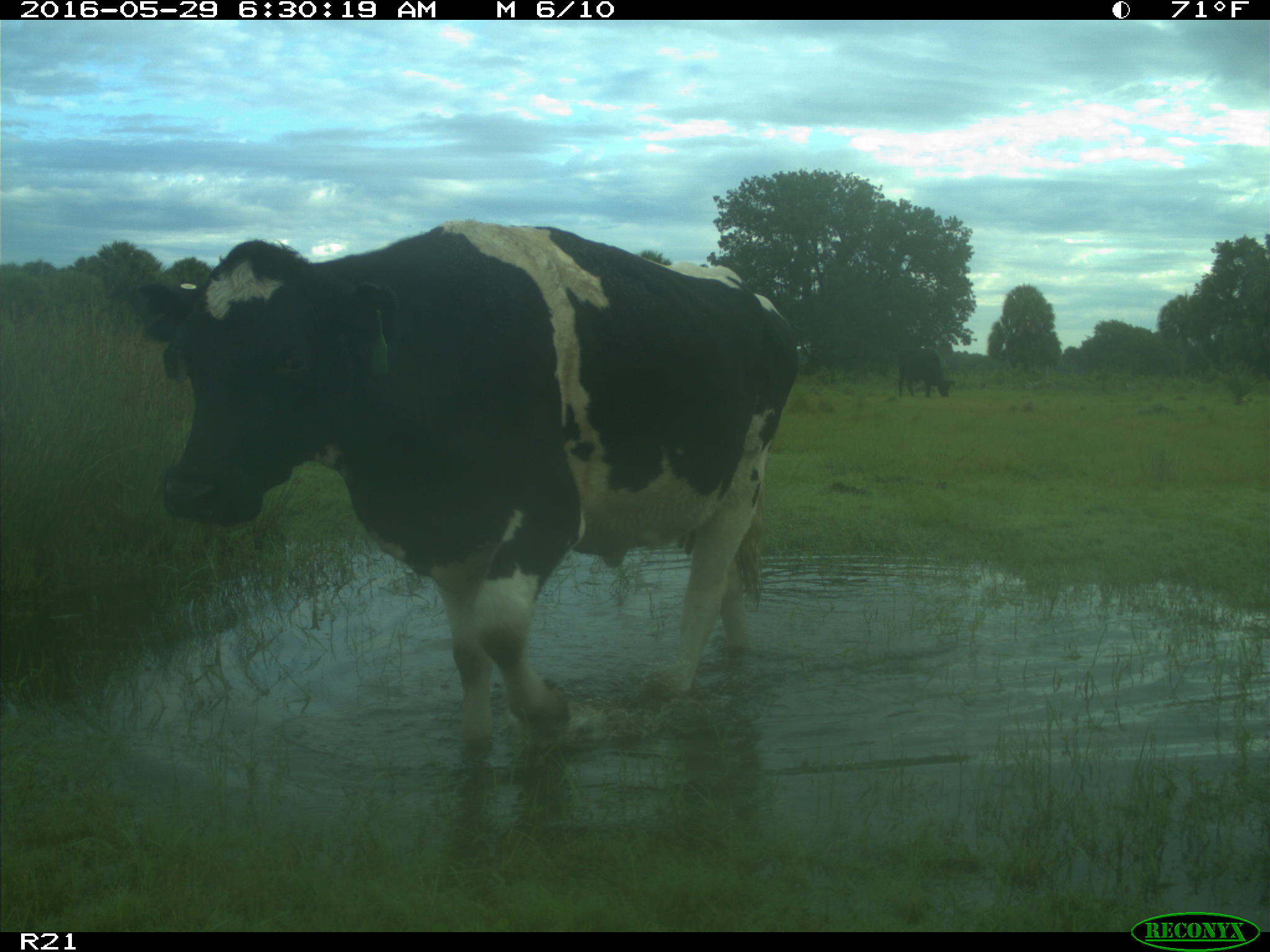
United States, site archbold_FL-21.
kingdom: Animalia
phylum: Chordata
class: Mammalia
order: Artiodactyla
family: Bovidae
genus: Bos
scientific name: Bos taurus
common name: domestic cow